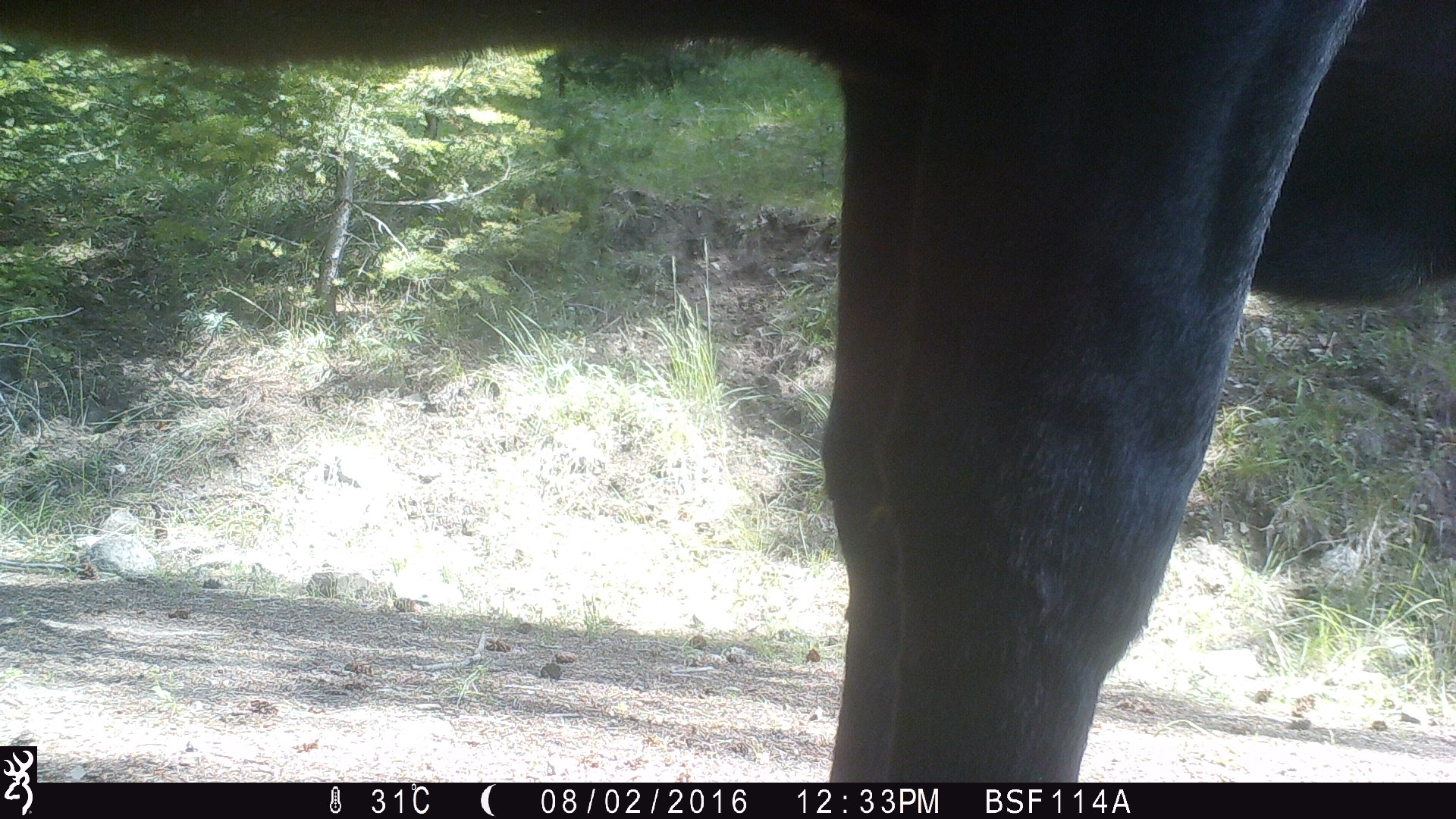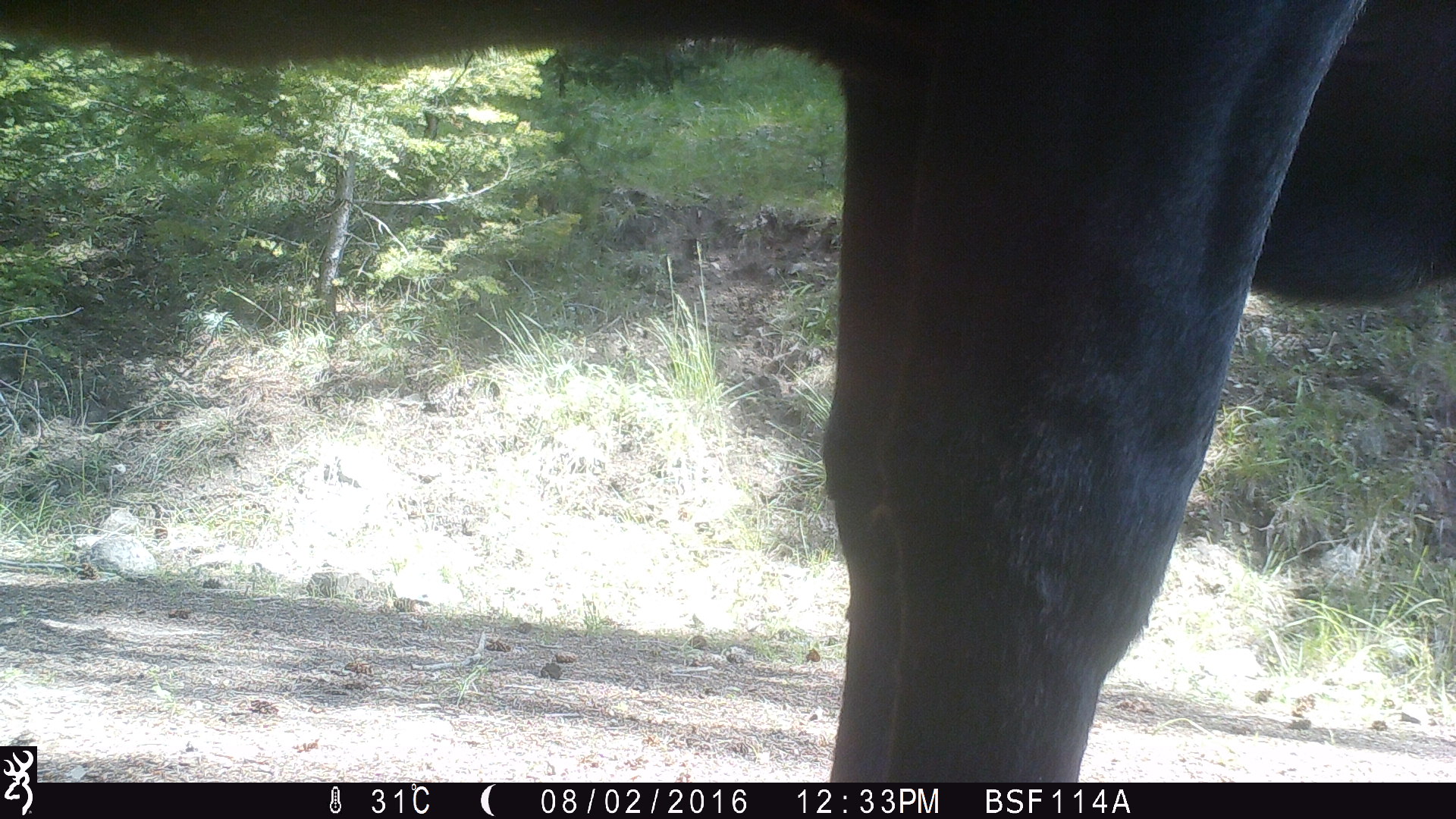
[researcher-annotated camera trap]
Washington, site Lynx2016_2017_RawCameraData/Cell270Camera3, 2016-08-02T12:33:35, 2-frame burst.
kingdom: Animalia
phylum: Chordata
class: Mammalia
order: Artiodactyla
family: Bovidae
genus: Bos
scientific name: Bos taurus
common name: domestic cattle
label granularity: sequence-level